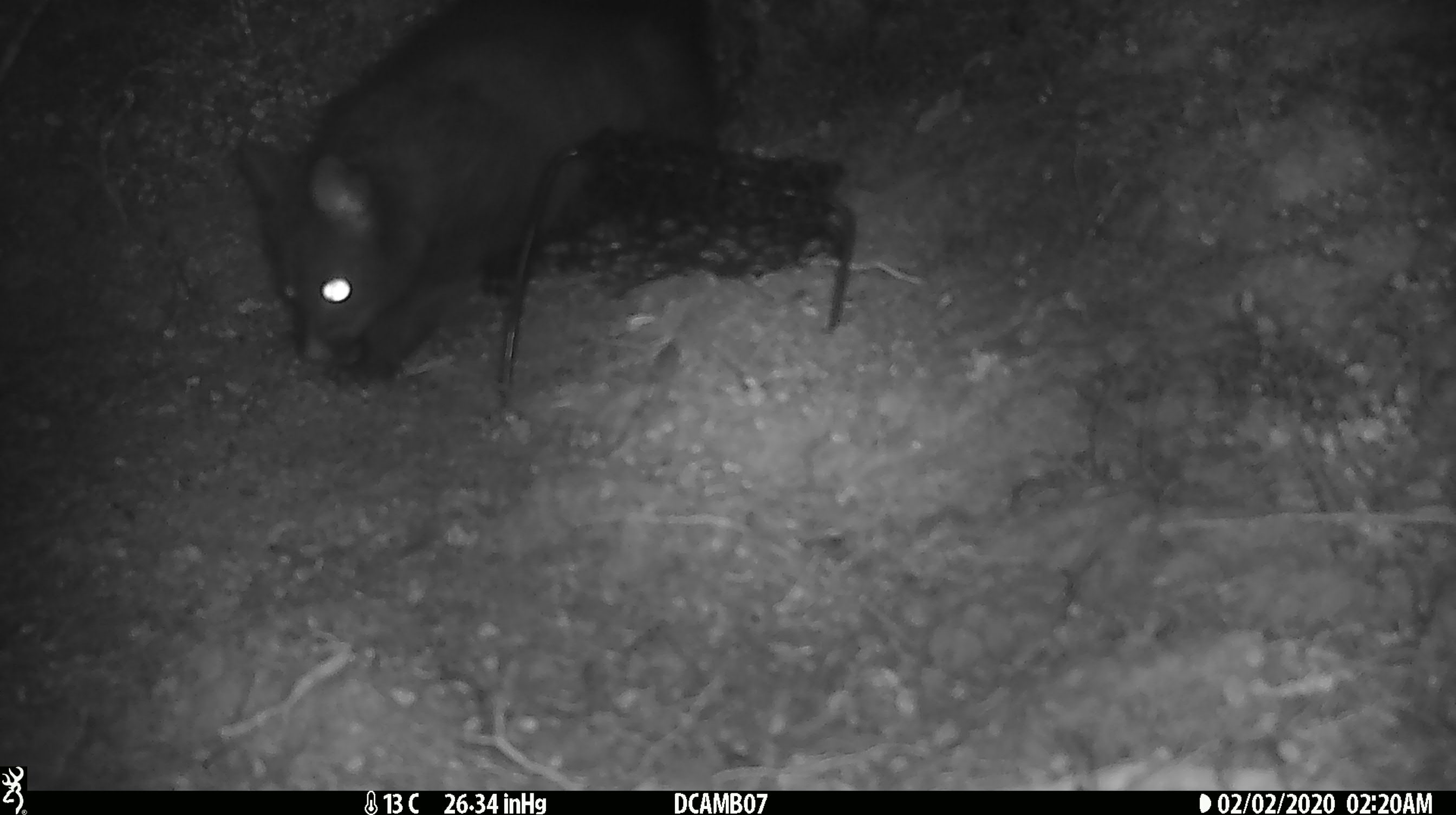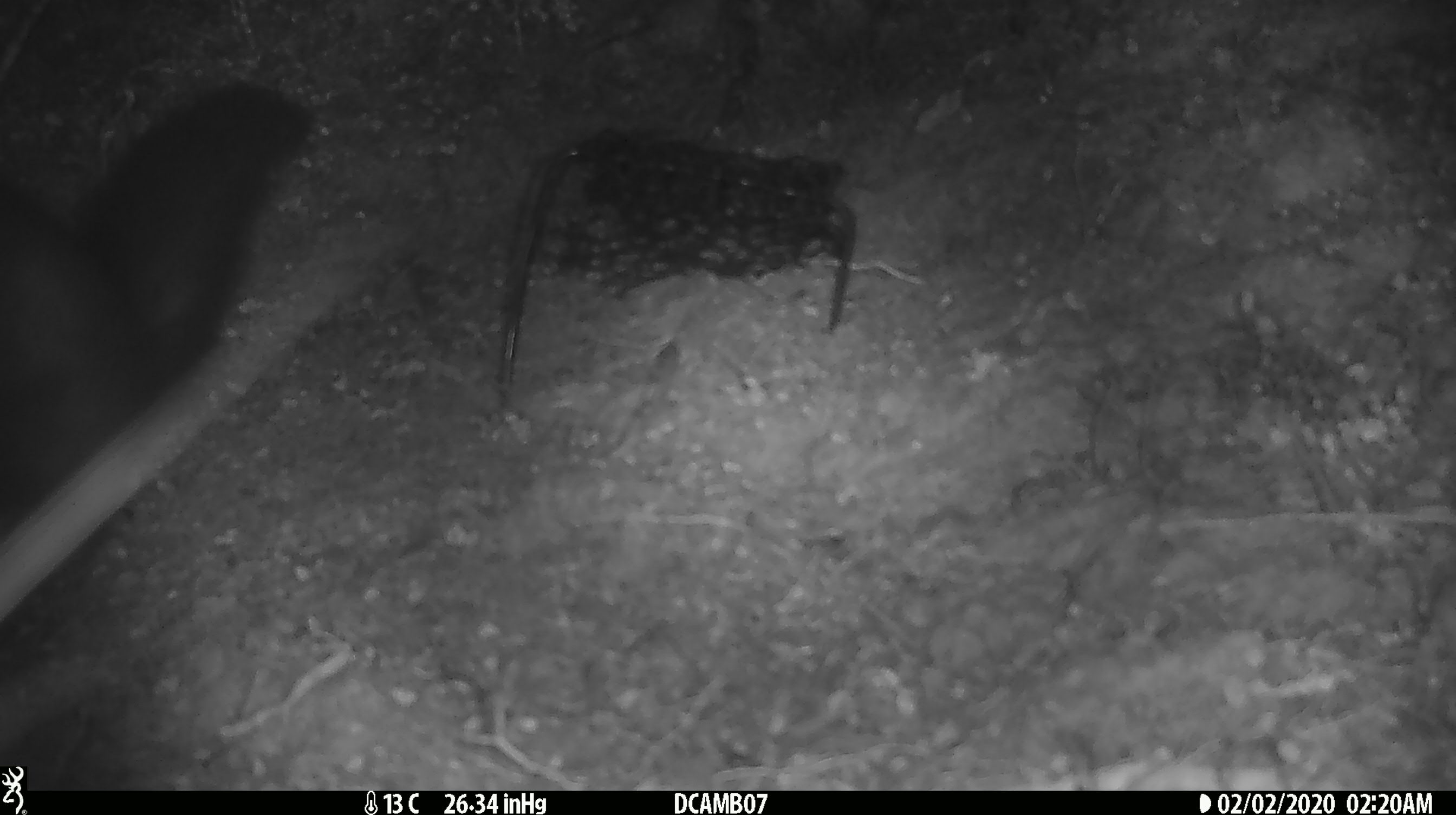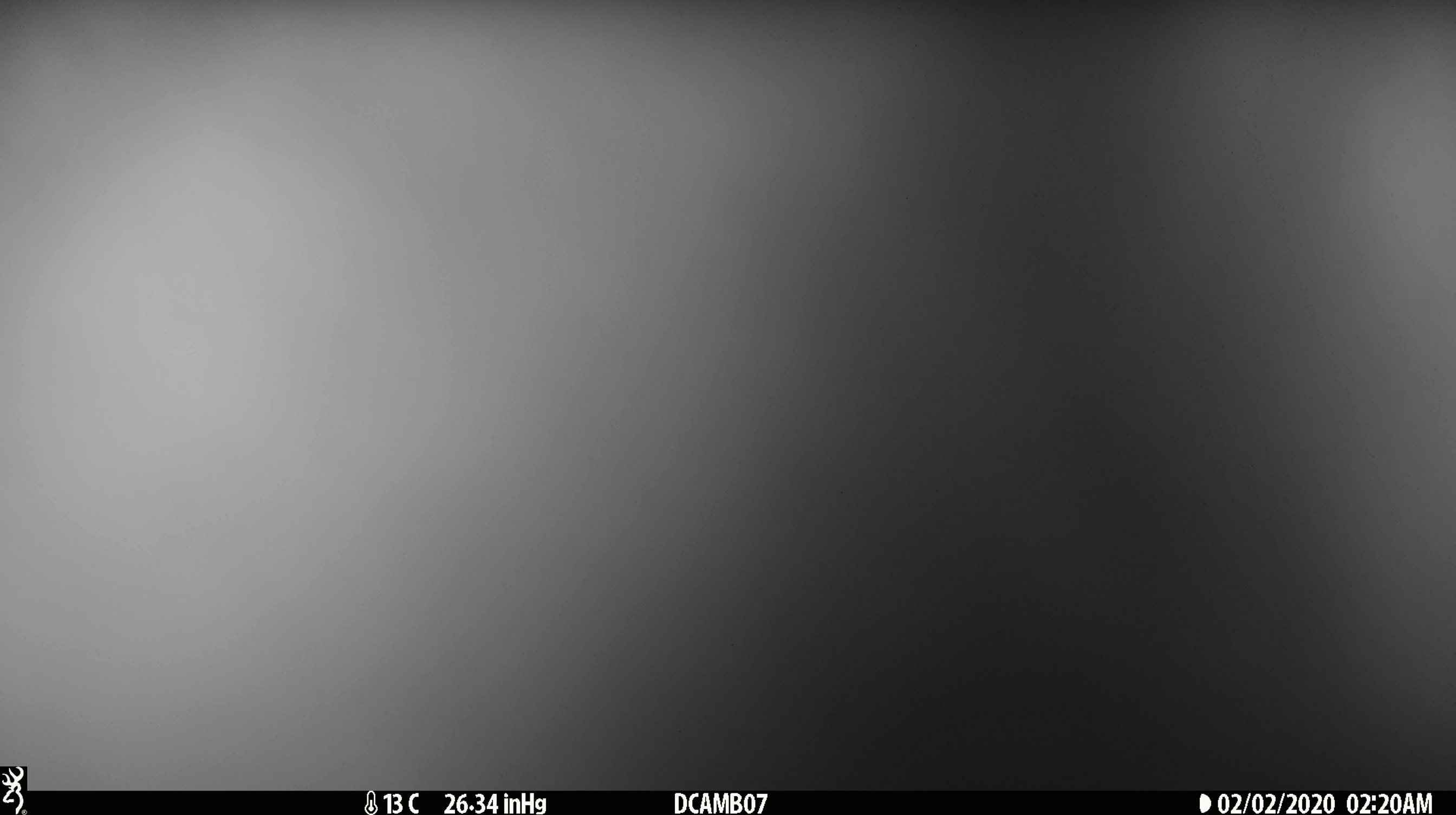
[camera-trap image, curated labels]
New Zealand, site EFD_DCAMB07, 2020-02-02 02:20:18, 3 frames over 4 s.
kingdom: Animalia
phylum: Chordata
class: Mammalia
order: Diprotodontia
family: Phalangeridae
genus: Trichosurus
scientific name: Trichosurus vulpecula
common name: common brushtail possum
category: possum